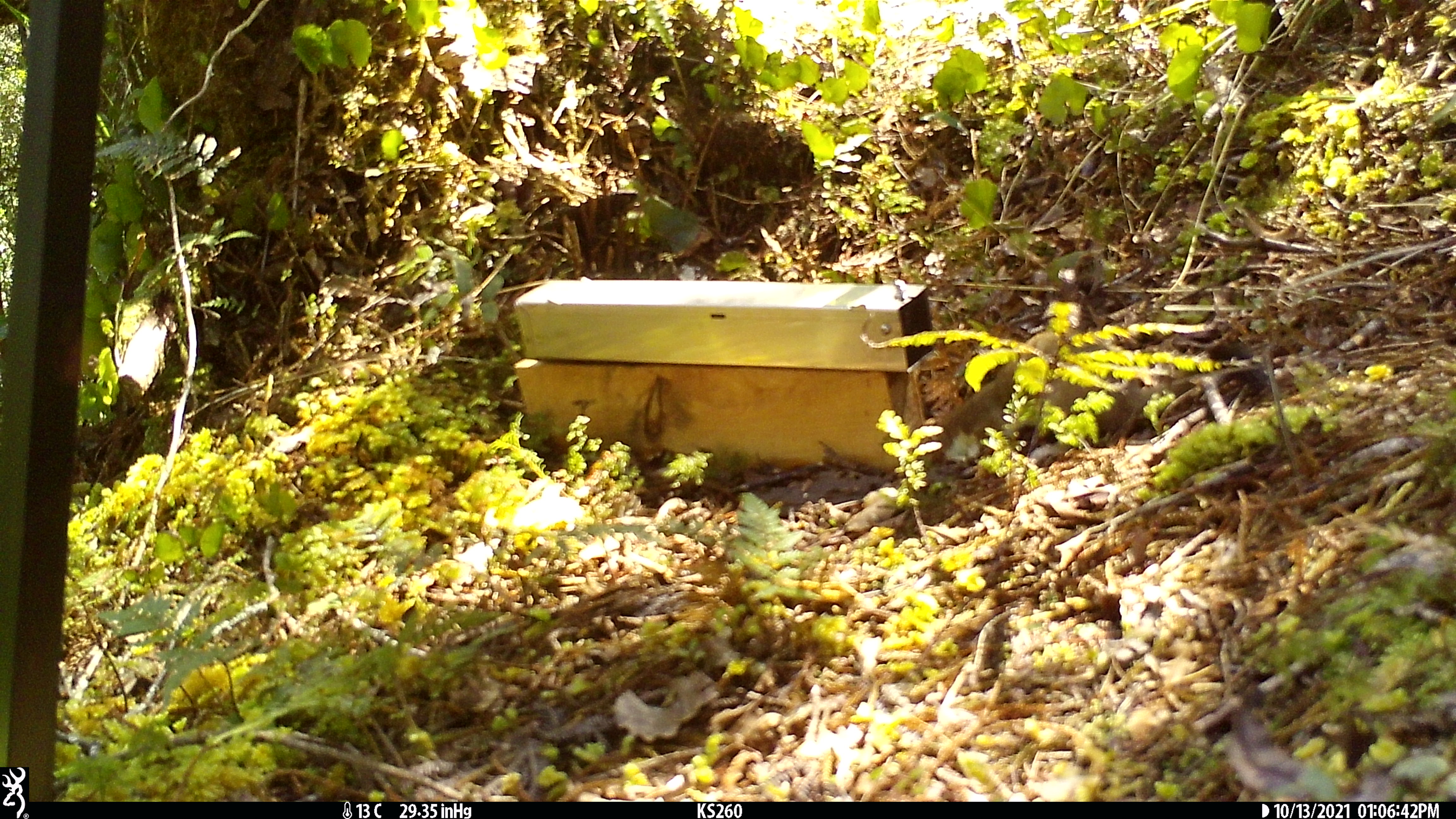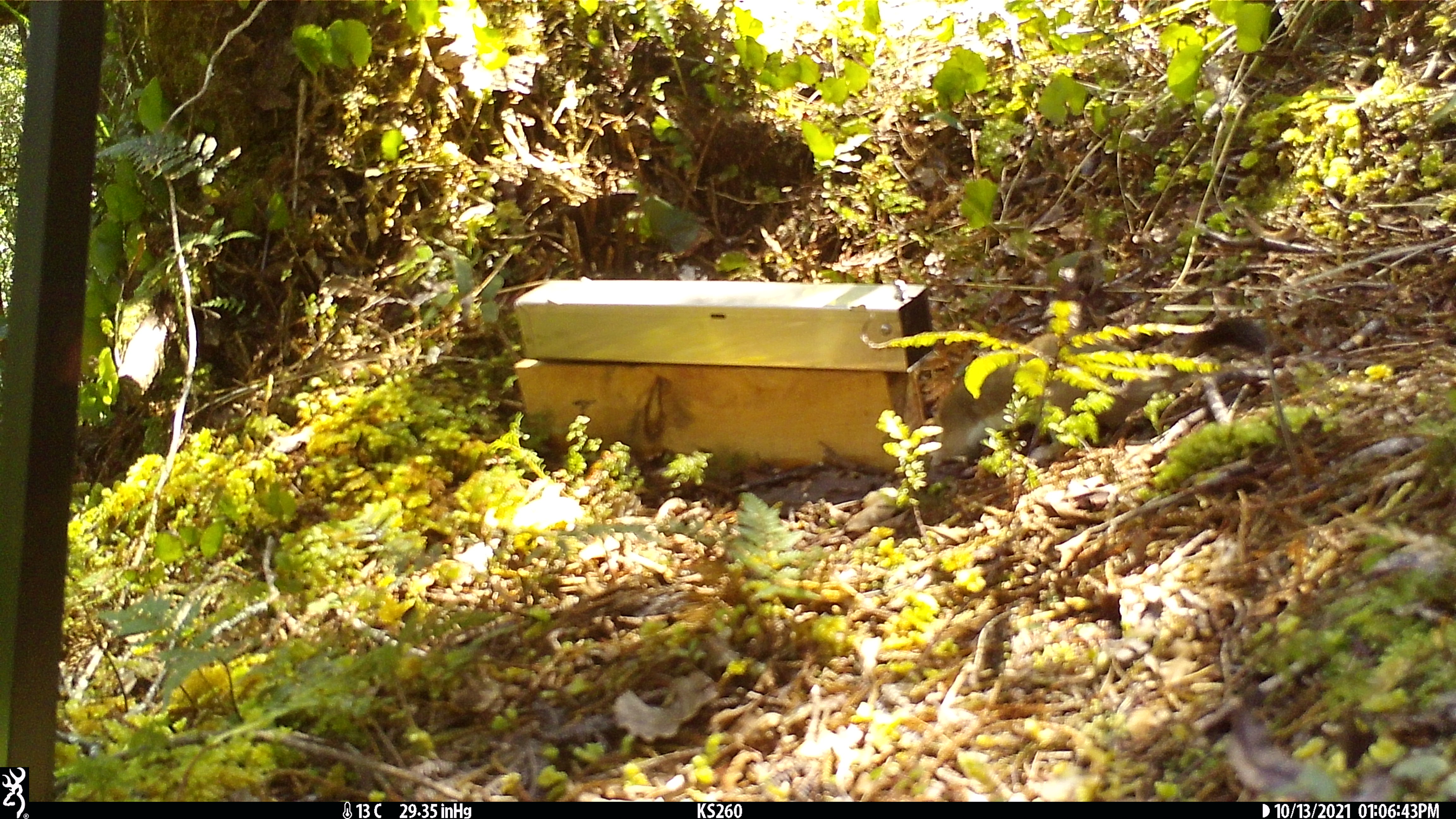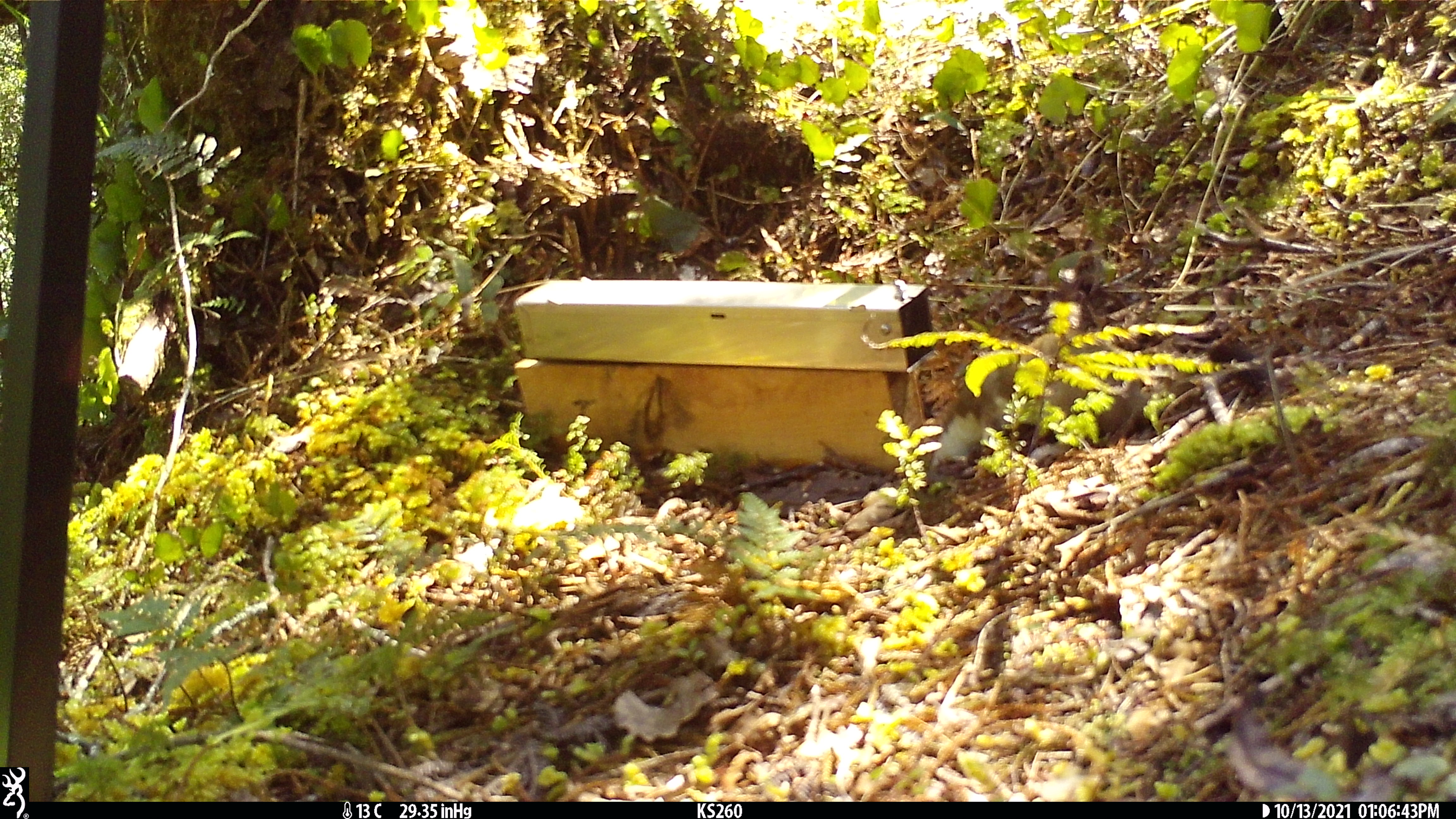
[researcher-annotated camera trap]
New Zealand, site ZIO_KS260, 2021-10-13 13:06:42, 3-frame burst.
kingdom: Animalia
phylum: Chordata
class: Mammalia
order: Carnivora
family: Mustelidae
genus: Mustela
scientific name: Mustela erminea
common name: stoat